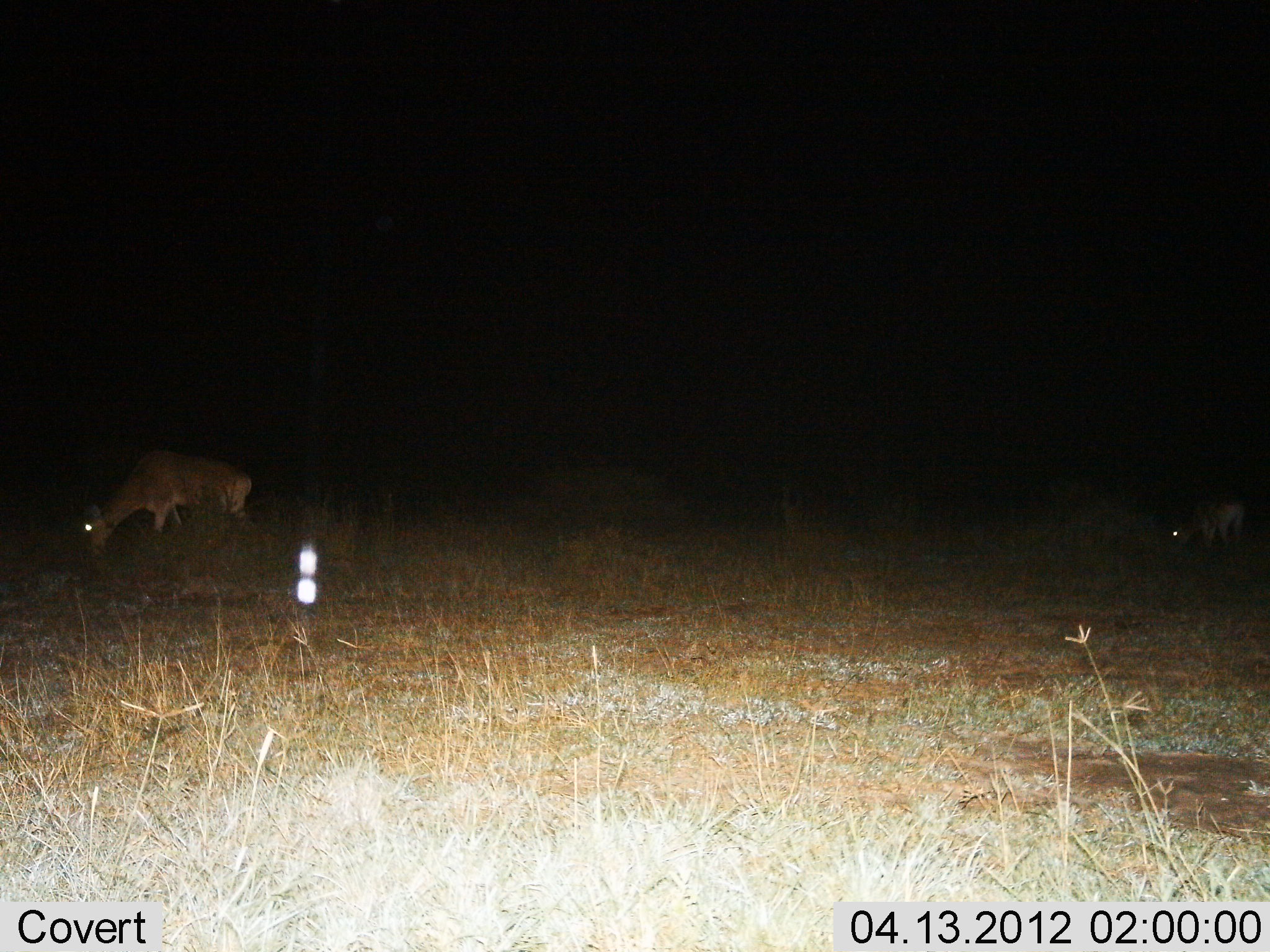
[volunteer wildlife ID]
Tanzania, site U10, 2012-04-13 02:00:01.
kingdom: Animalia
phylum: Chordata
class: Mammalia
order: Artiodactyla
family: Bovidae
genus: Alcelaphus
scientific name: Alcelaphus buselaphus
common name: hartebeest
Hartebeest (Alcelaphus buselaphus), count 2. Behavior (volunteer vote fractions): standing 33%, resting 0%, moving 8%, interacting 0%. Young present (vote fraction): 0%. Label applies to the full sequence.